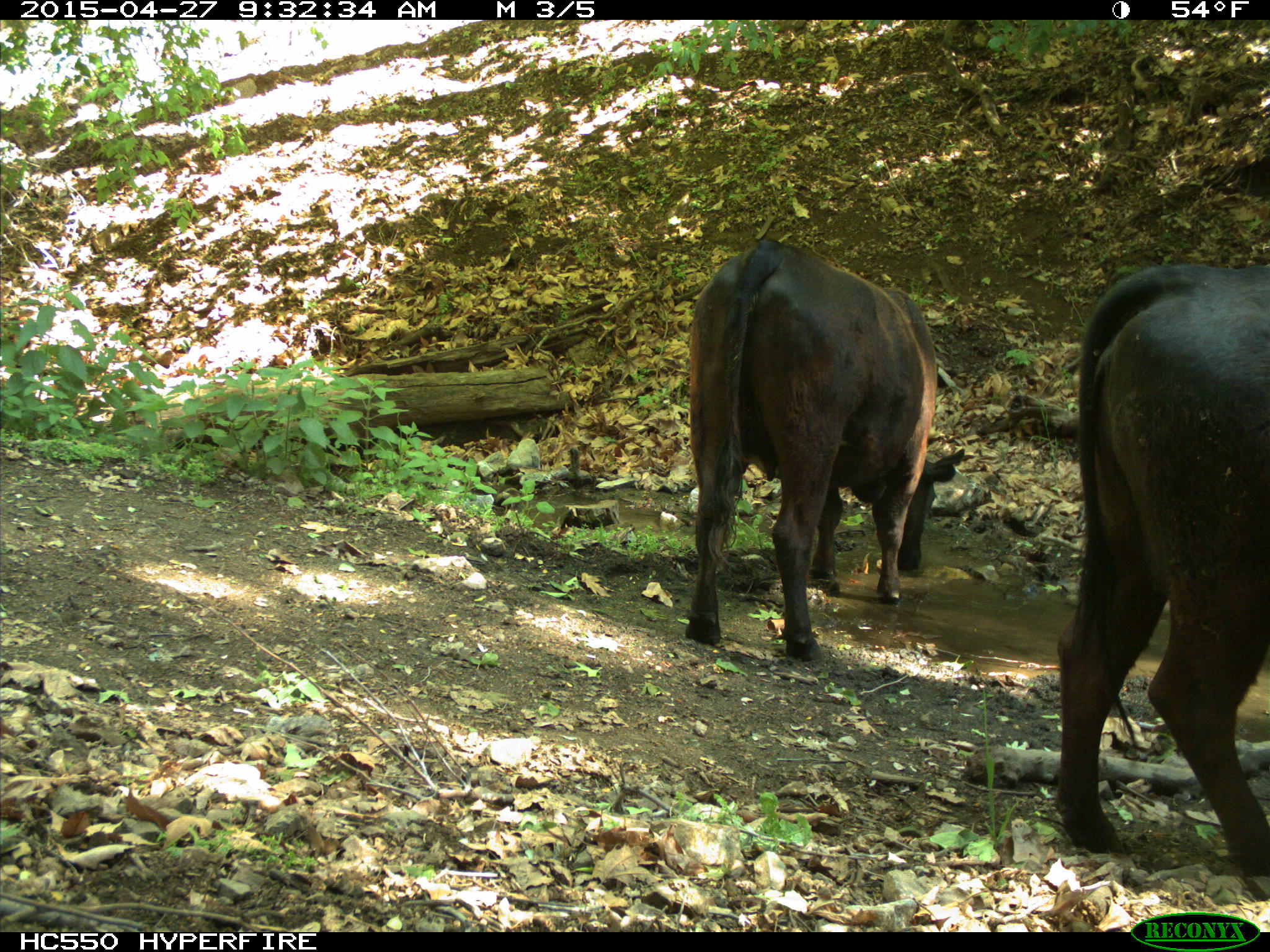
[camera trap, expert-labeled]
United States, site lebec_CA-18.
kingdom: Animalia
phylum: Chordata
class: Mammalia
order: Artiodactyla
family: Bovidae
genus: Bos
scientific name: Bos taurus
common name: domestic cow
Bos taurus (domestic cow).